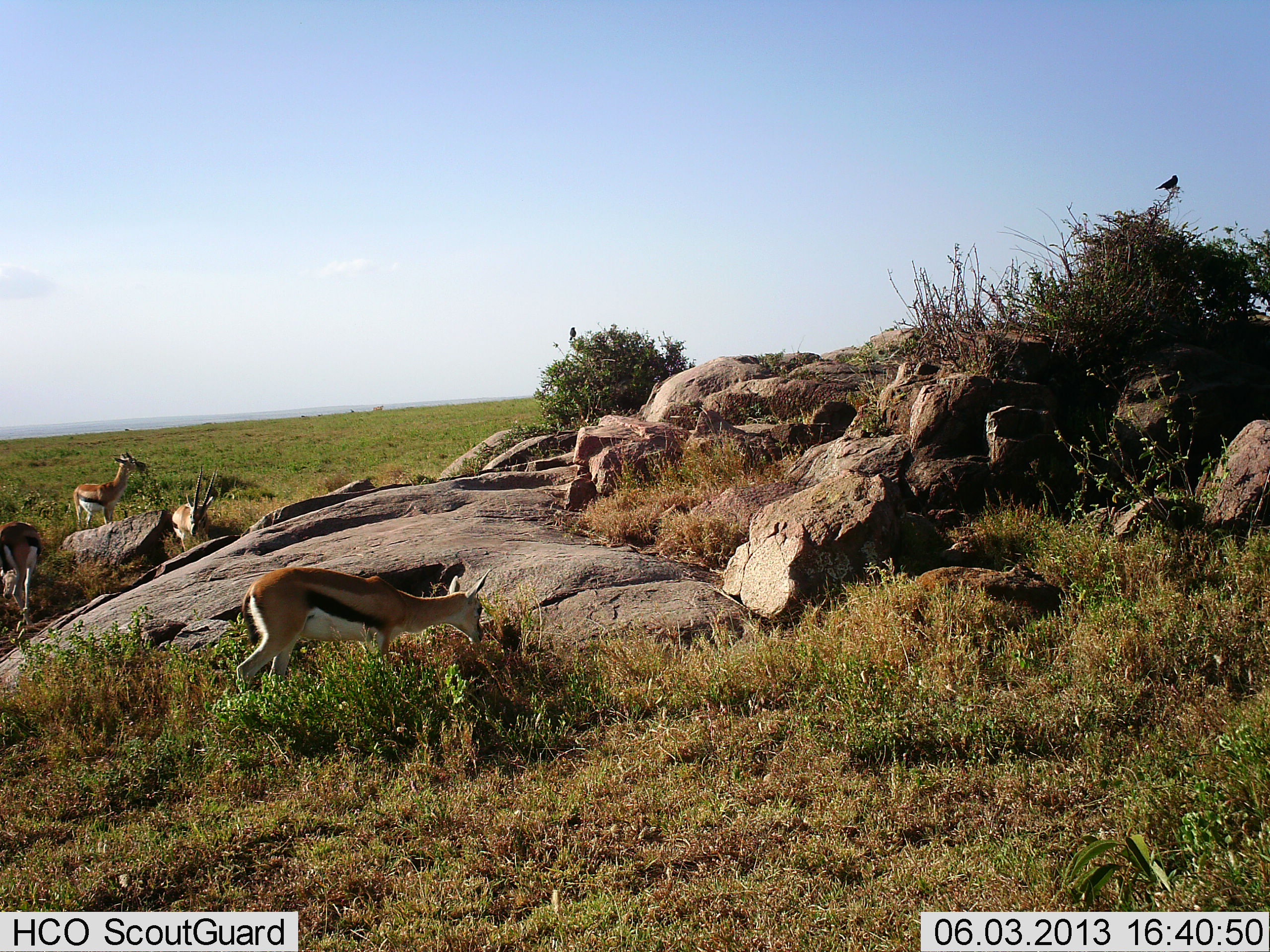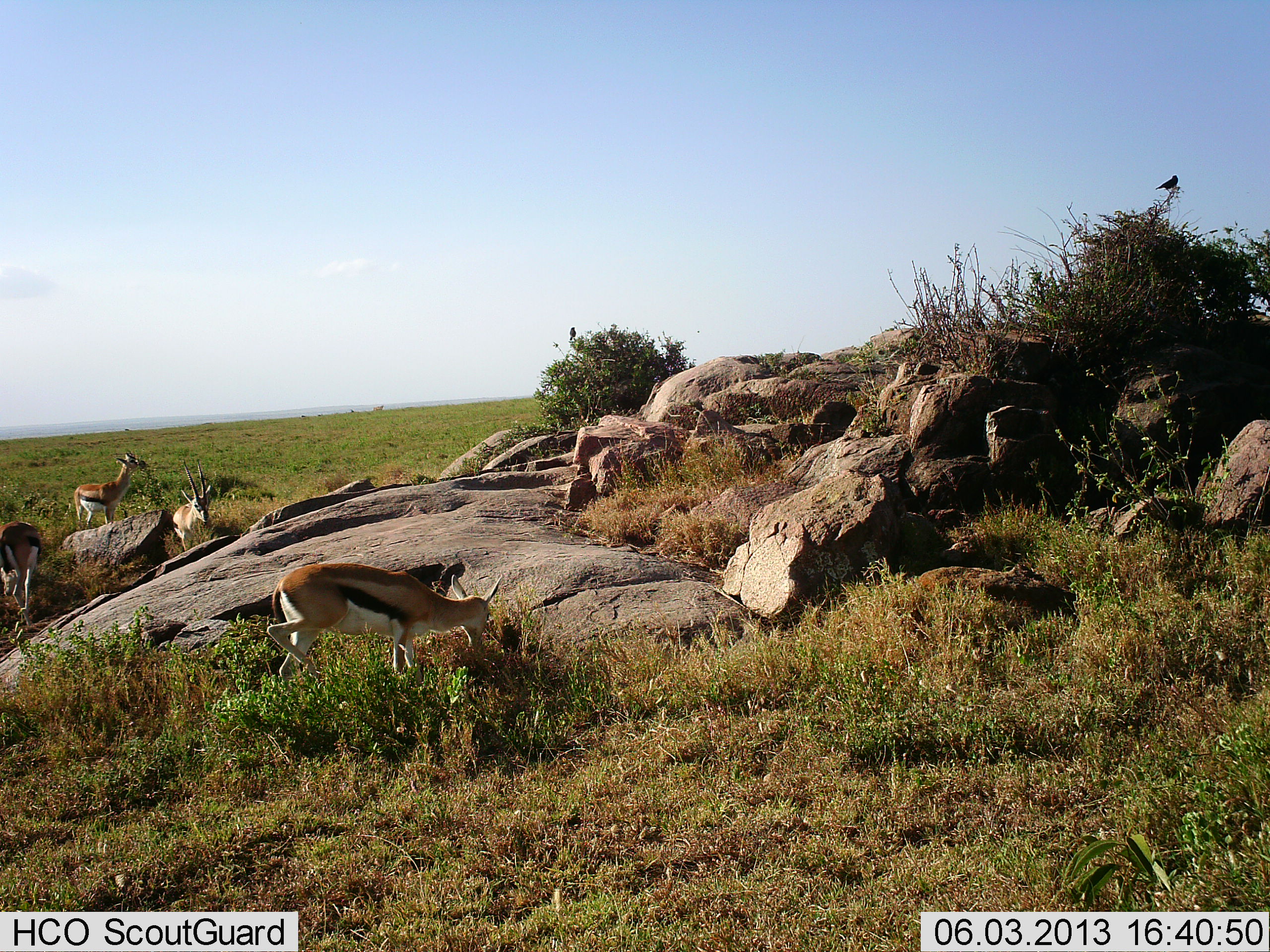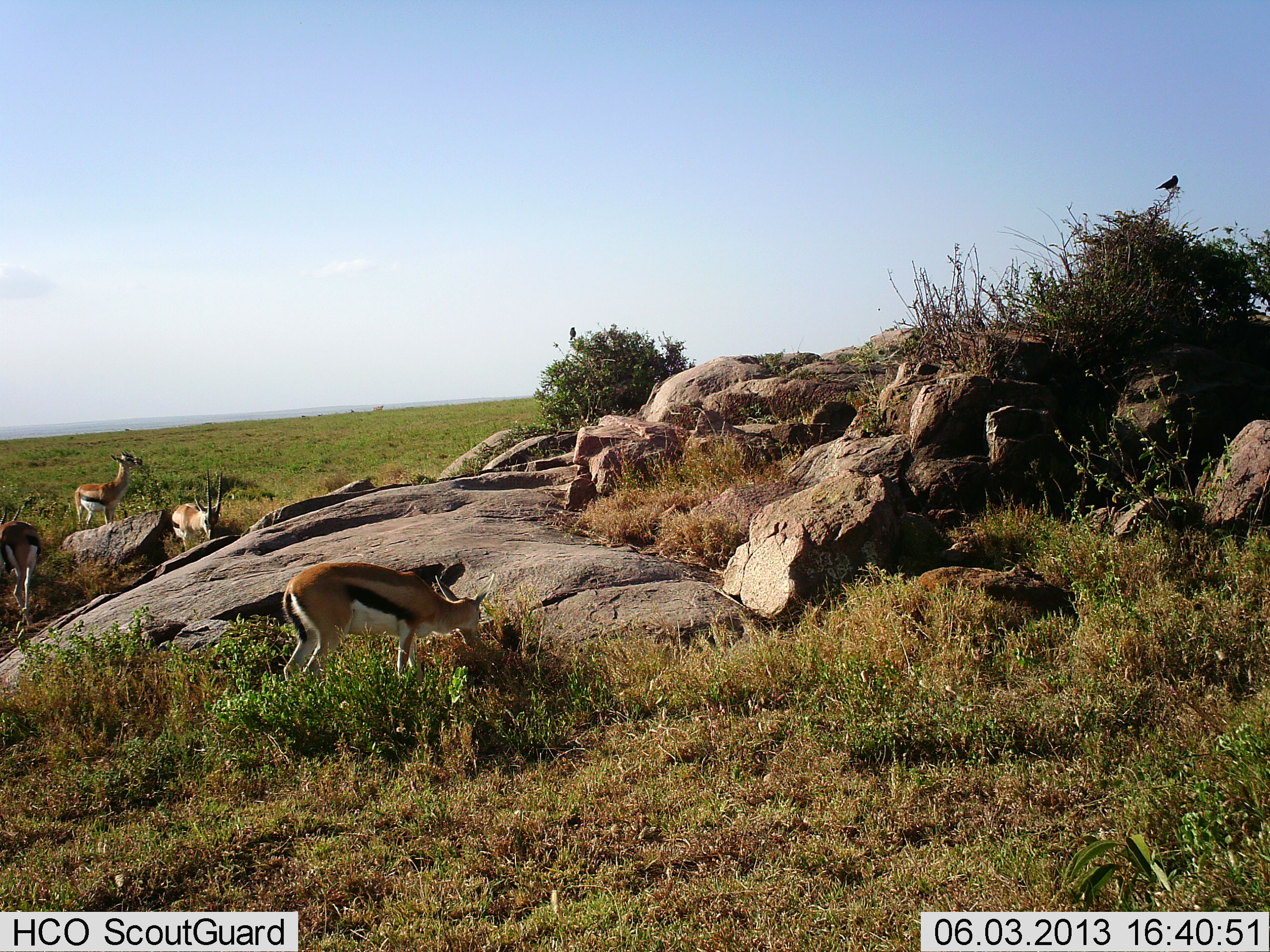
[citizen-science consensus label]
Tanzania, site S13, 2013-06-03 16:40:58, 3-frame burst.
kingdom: Animalia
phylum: Chordata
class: Mammalia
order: Artiodactyla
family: Bovidae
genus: Eudorcas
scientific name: Eudorcas thomsonii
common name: thomson's gazelle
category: gazellethomsons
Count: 4.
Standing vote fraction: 56%.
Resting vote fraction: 0%.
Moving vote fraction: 12%.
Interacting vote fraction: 4%.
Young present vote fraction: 0%.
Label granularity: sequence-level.